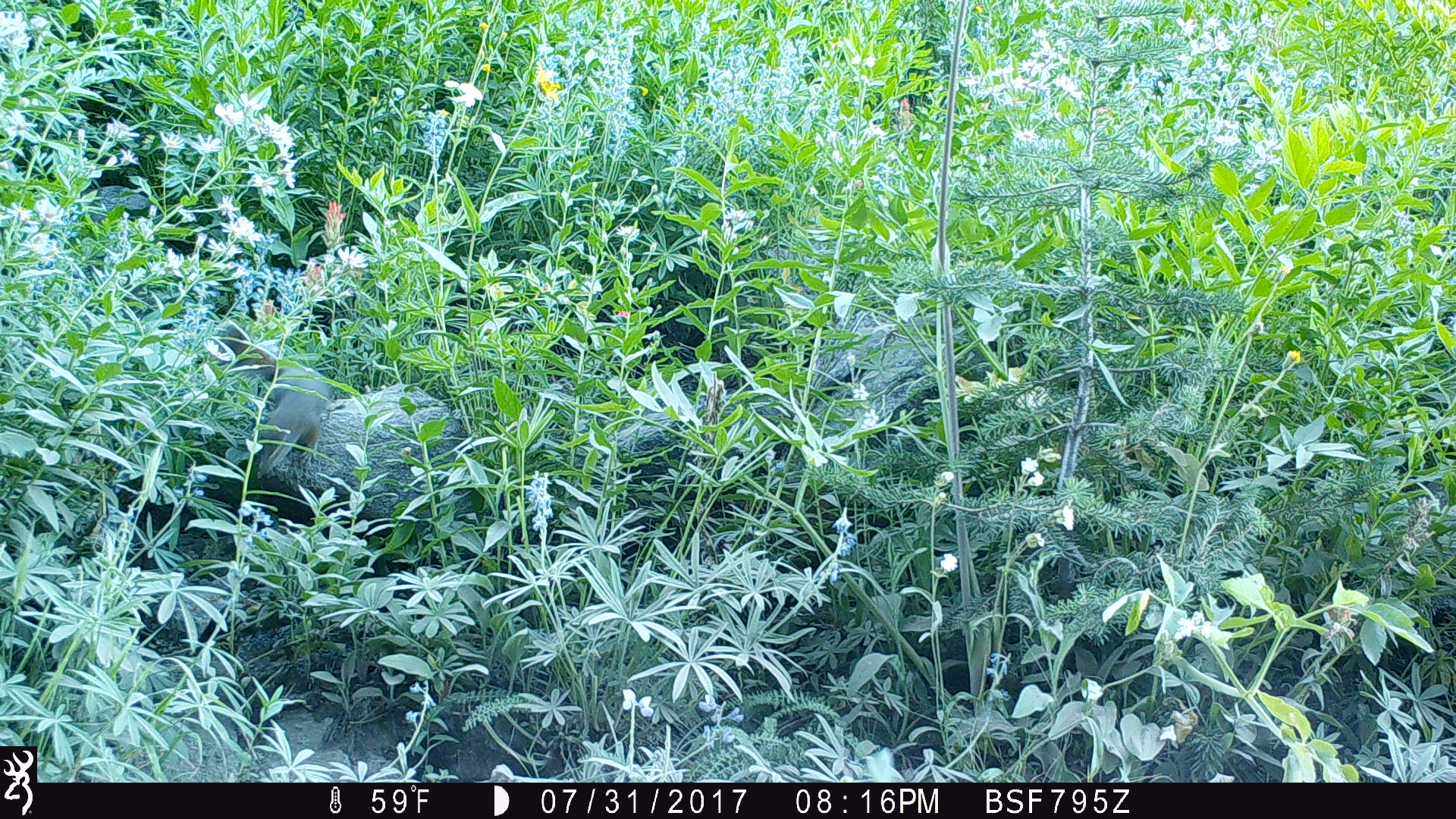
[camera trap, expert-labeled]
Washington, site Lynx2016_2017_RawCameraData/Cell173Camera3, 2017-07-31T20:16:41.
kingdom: Animalia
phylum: Chordata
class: Mammalia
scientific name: Mammalia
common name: small mammal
Small mammal (Mammalia). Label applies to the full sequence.